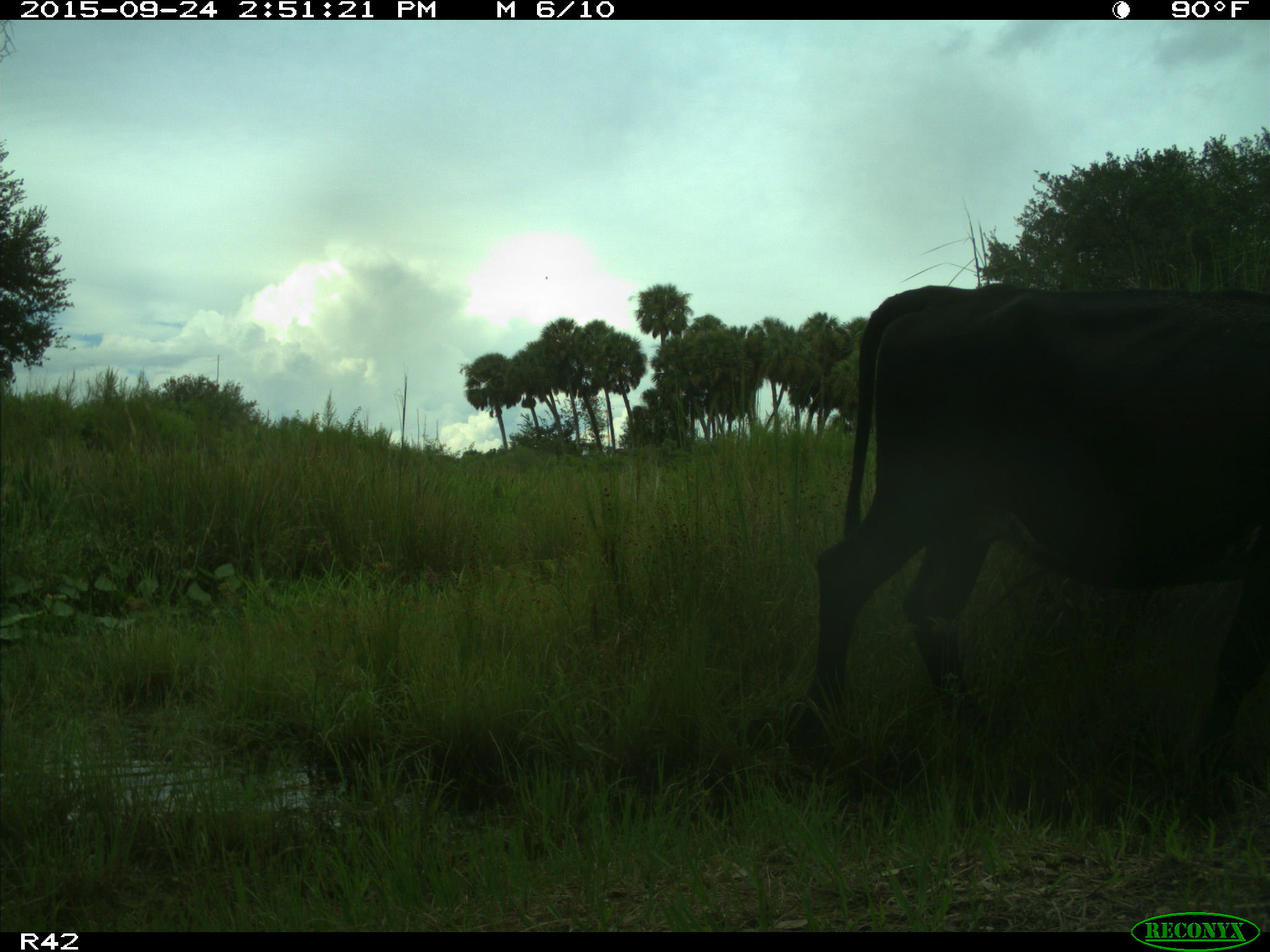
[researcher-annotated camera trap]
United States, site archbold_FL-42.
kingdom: Animalia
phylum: Chordata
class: Mammalia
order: Artiodactyla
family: Bovidae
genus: Bos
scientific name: Bos taurus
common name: domestic cow